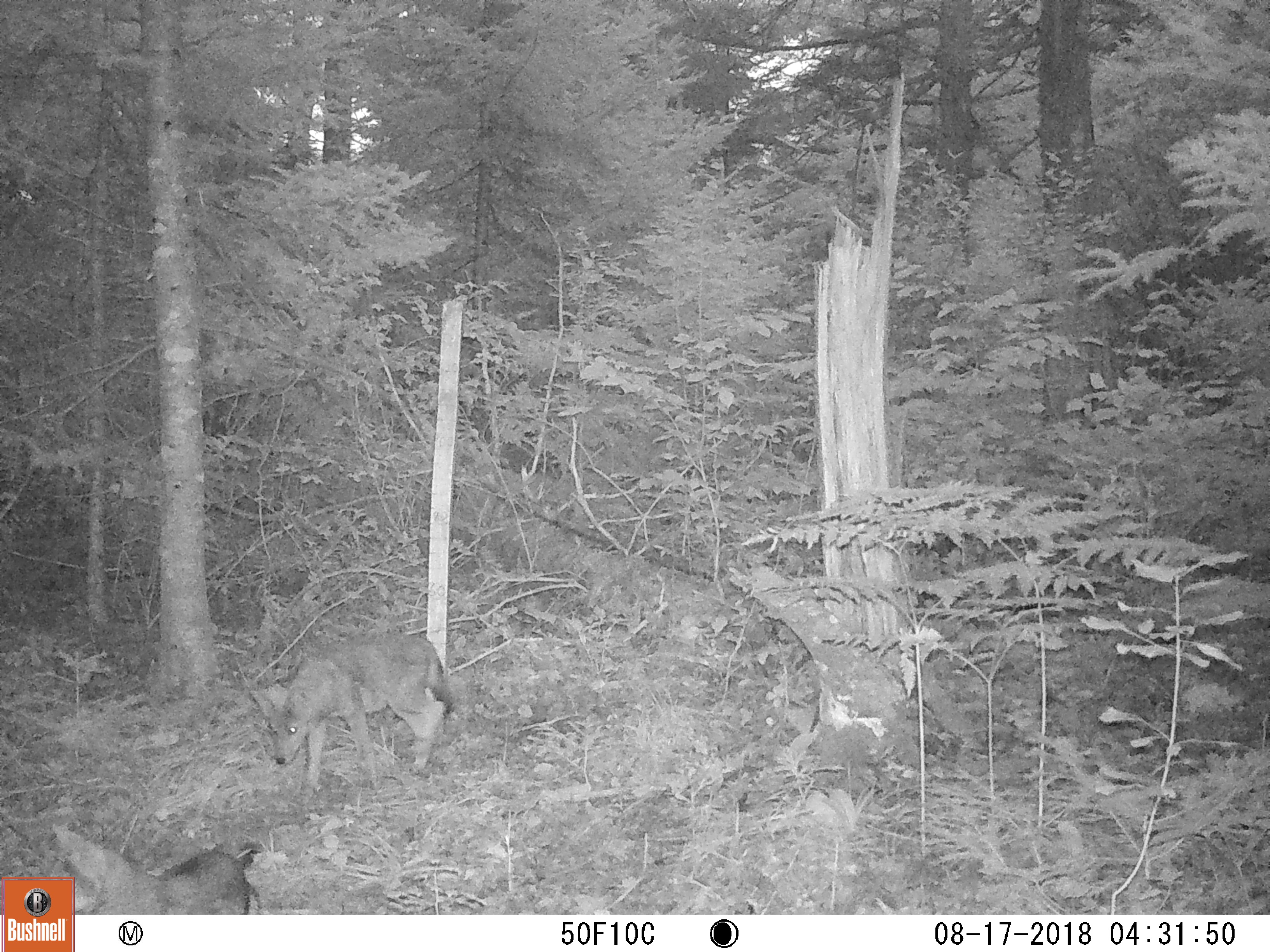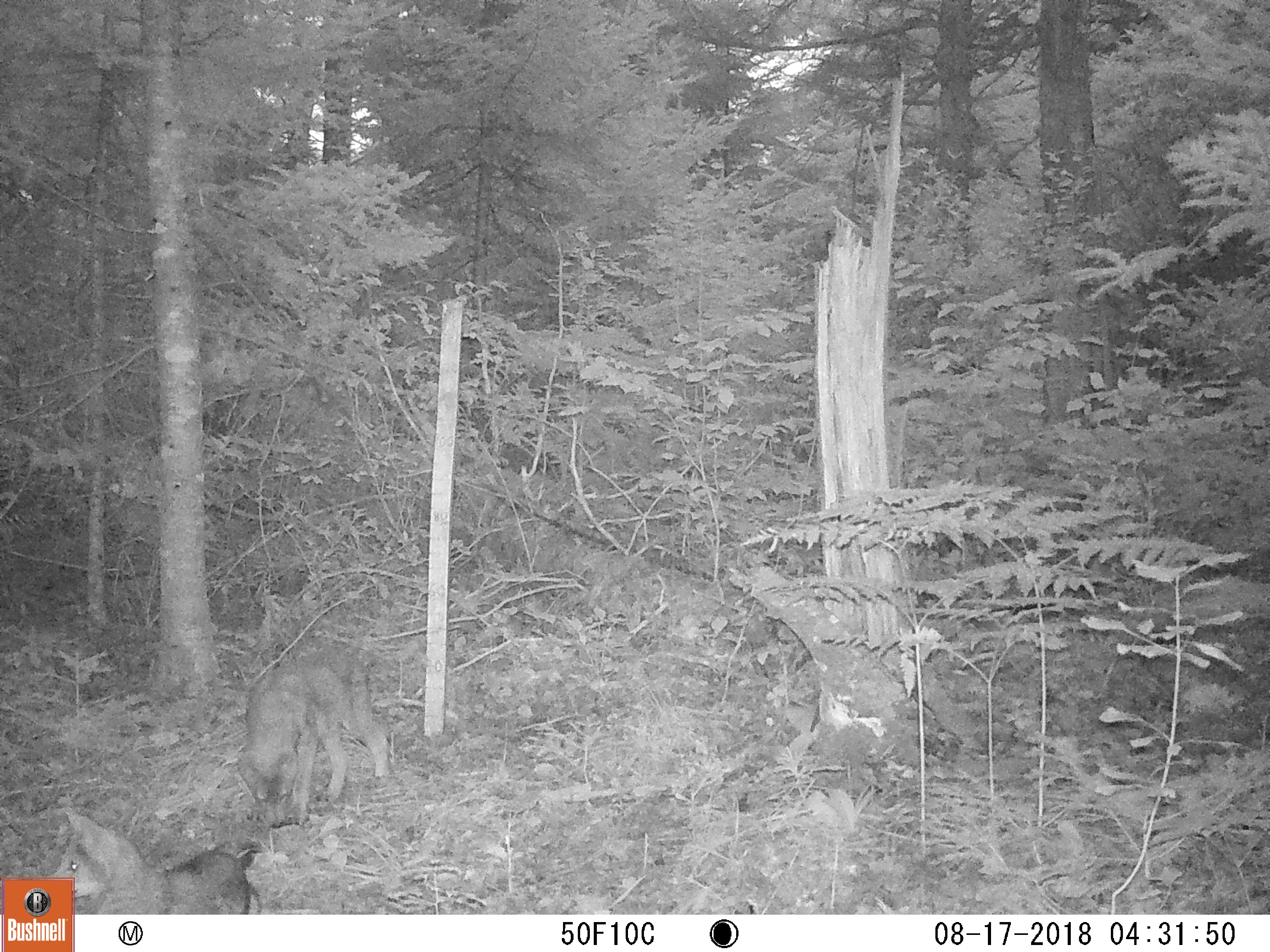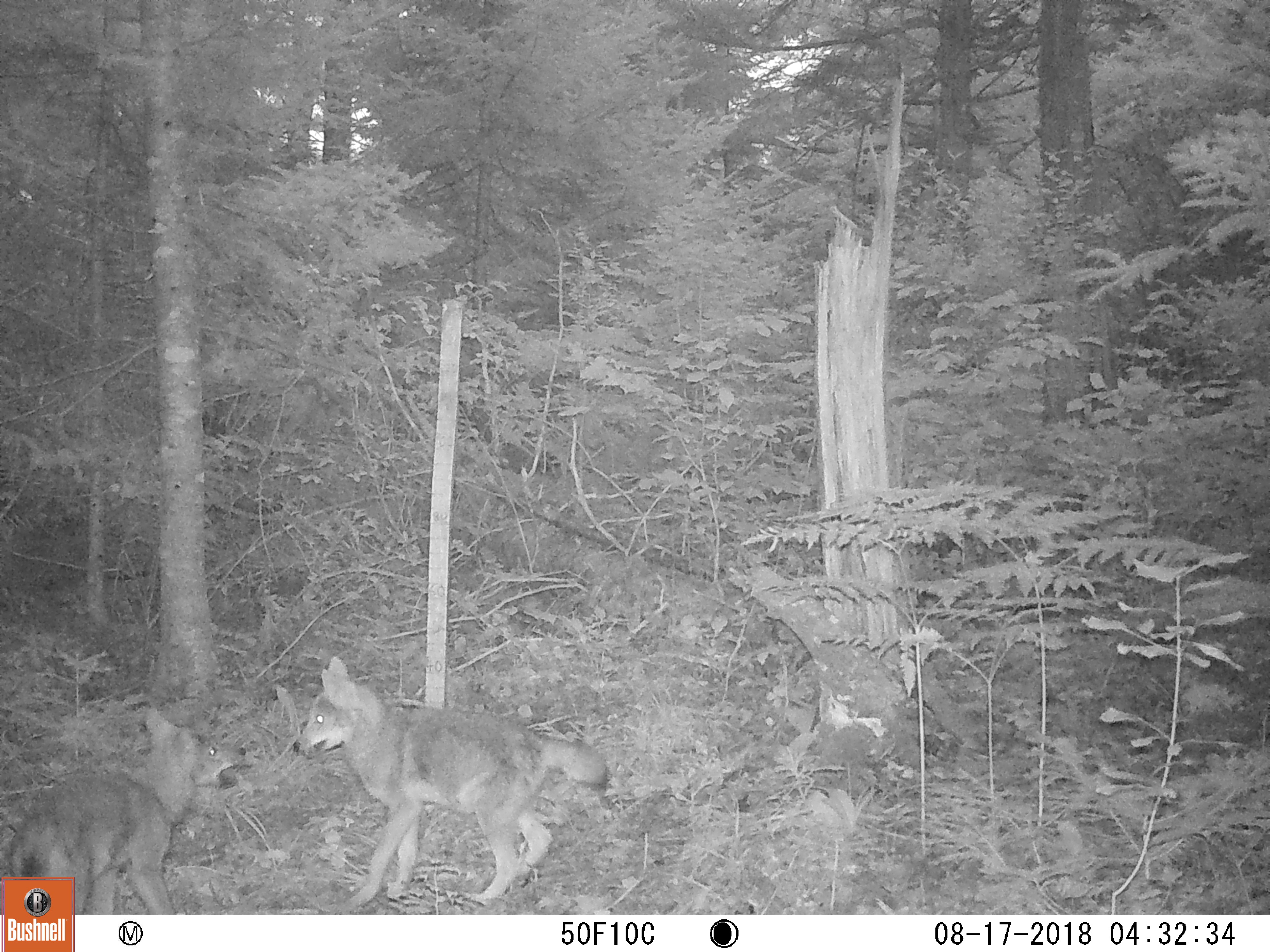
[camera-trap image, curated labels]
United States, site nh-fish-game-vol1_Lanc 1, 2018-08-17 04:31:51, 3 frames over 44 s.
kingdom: Animalia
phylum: Chordata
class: Mammalia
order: Carnivora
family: Canidae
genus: Canis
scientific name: Canis latrans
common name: coyote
Coyote (Canis latrans).